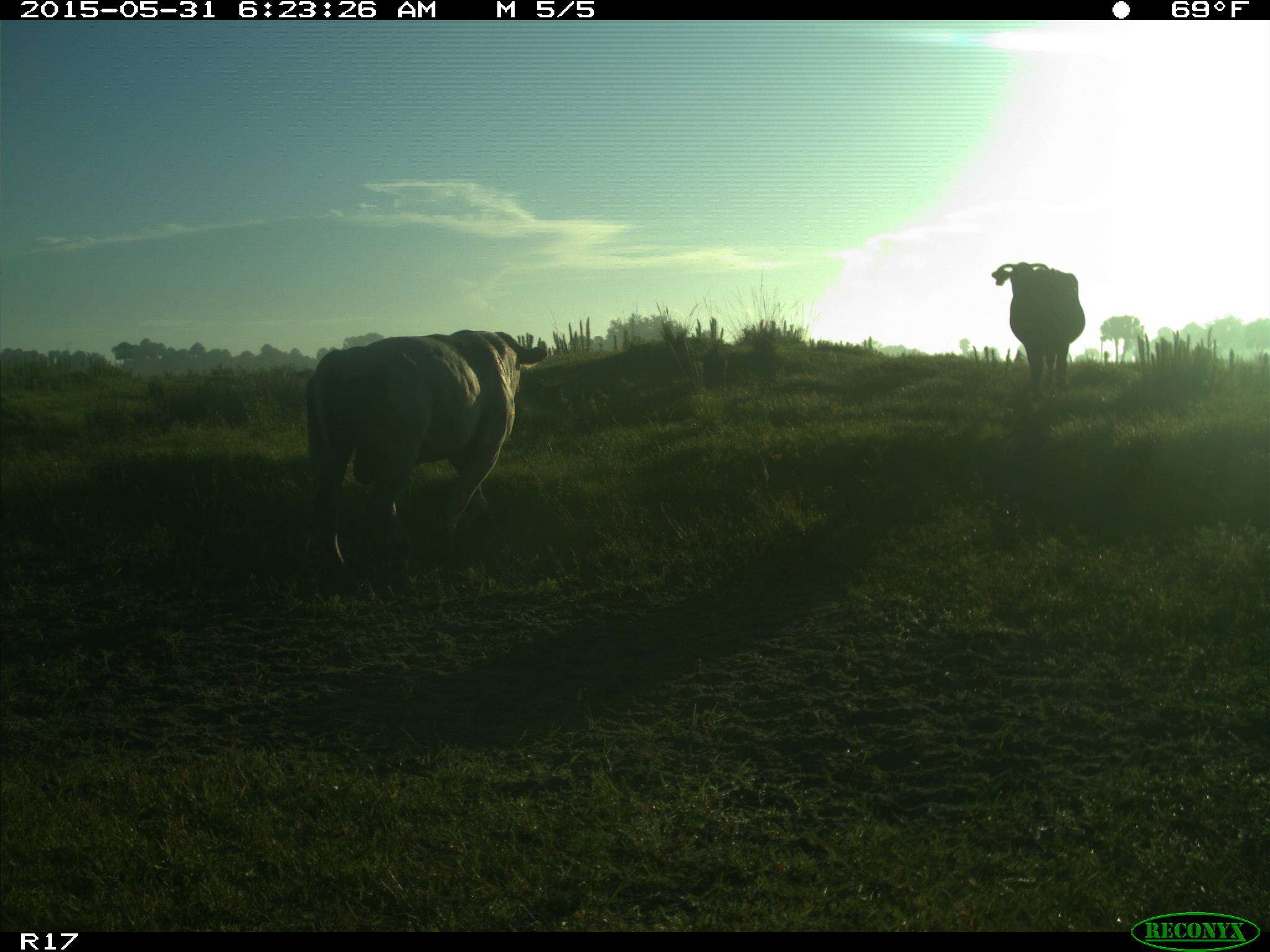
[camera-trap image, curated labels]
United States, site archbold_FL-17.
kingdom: Animalia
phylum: Chordata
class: Mammalia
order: Artiodactyla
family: Bovidae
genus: Bos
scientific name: Bos taurus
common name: domestic cow